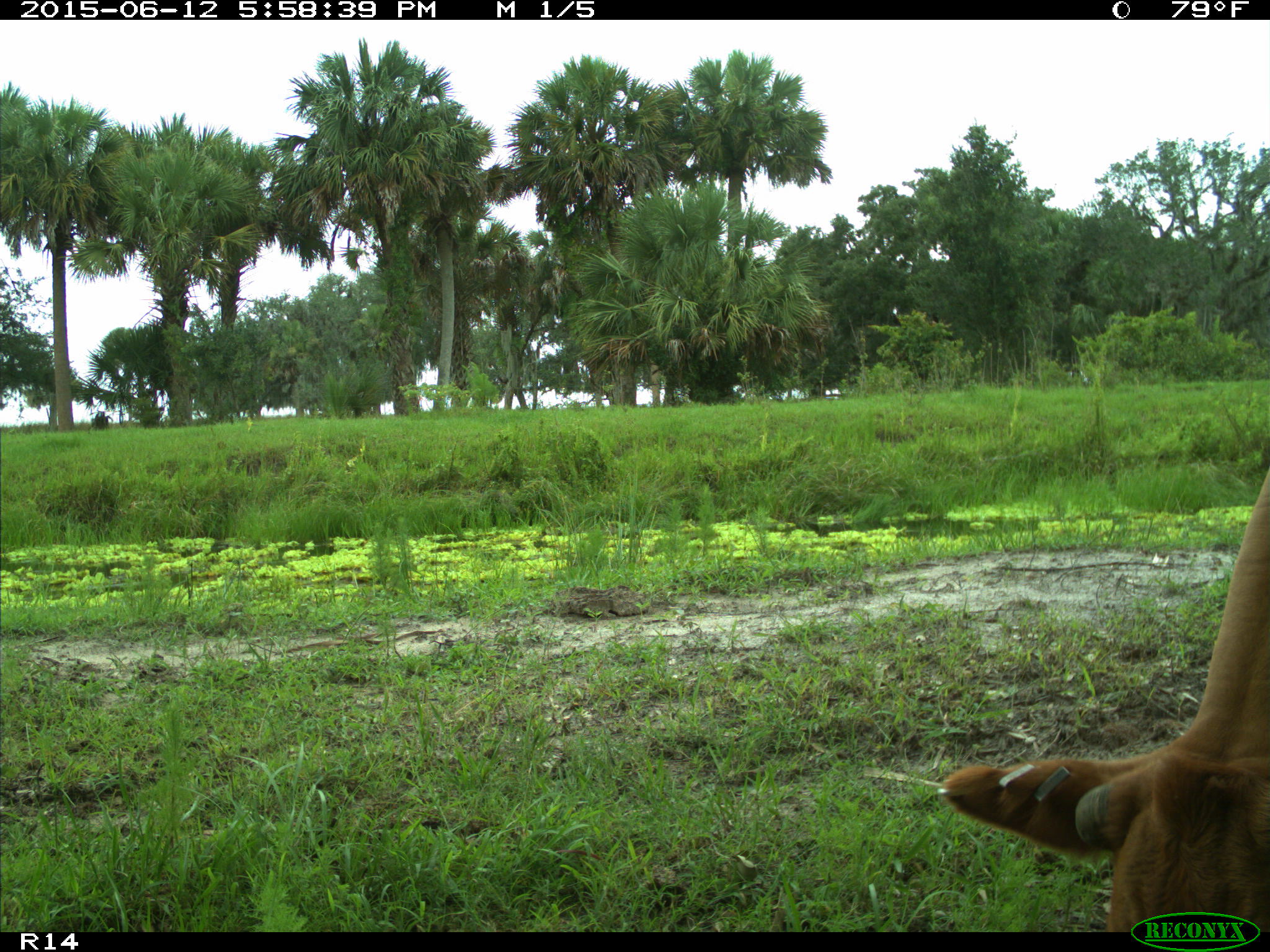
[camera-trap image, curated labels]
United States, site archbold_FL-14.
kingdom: Animalia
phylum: Chordata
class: Mammalia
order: Artiodactyla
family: Bovidae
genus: Bos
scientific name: Bos taurus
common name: domestic cow